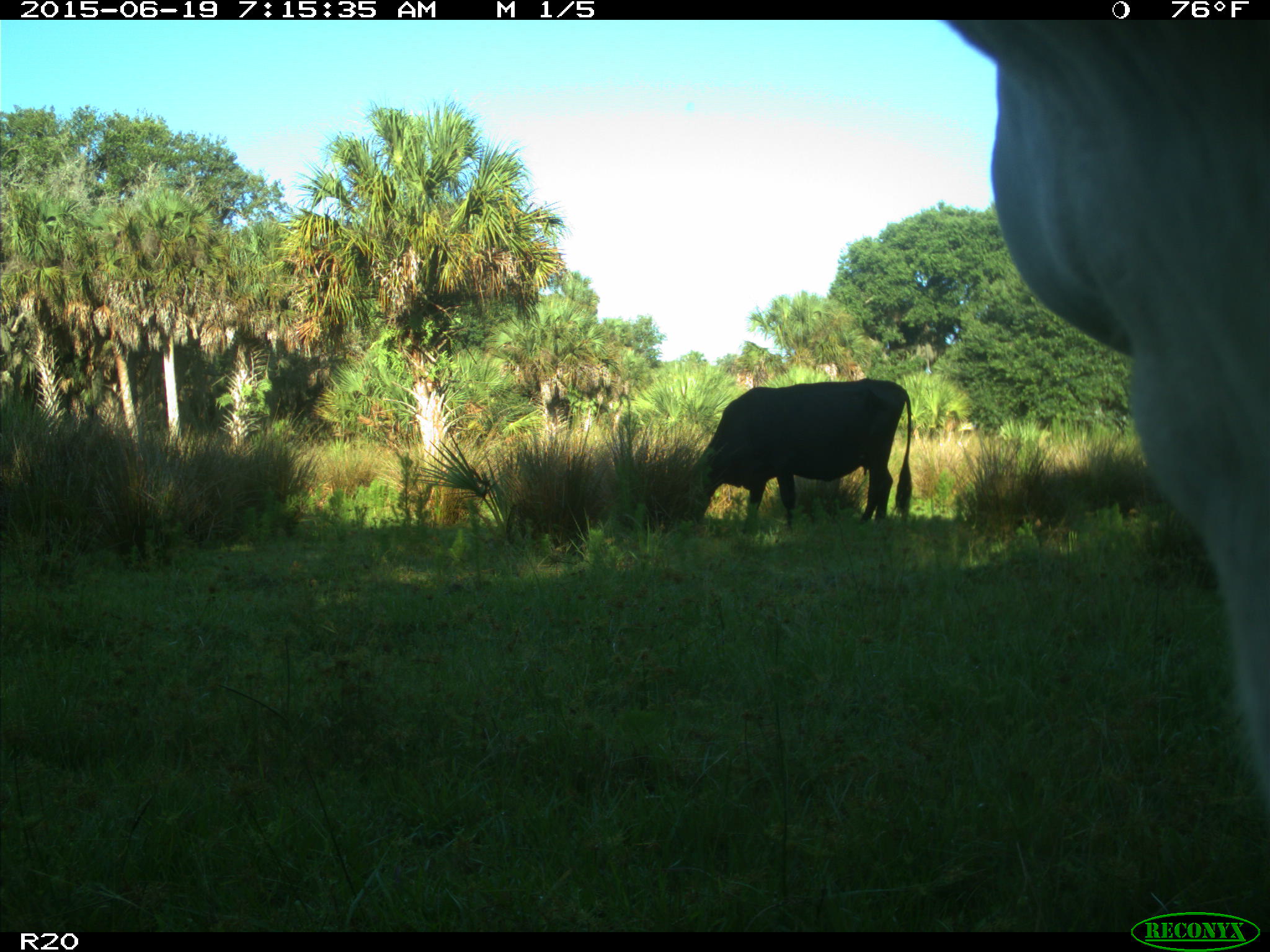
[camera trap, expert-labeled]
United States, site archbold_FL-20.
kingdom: Animalia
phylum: Chordata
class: Mammalia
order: Artiodactyla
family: Bovidae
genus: Bos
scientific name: Bos taurus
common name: domestic cow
Bos taurus (domestic cow).